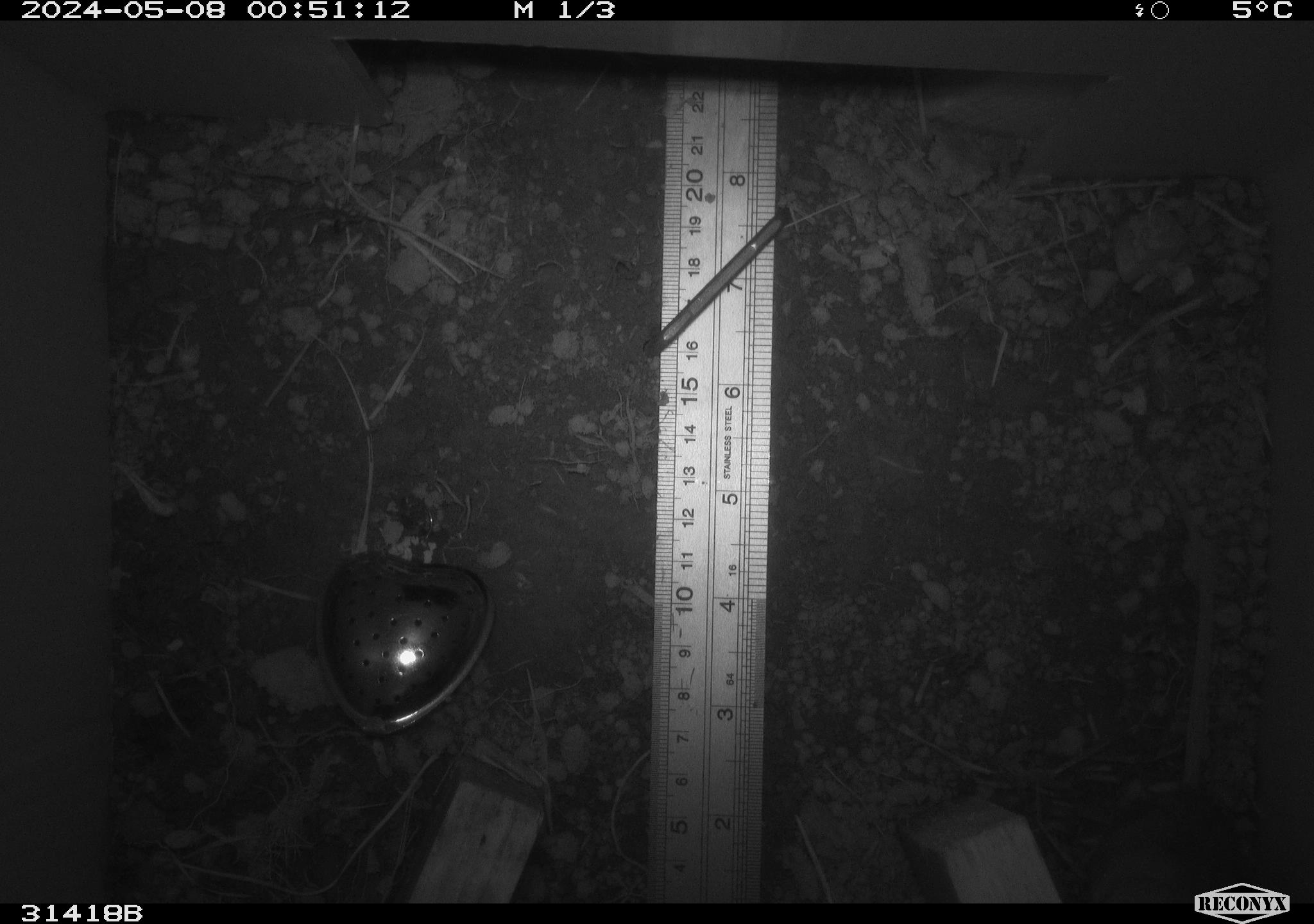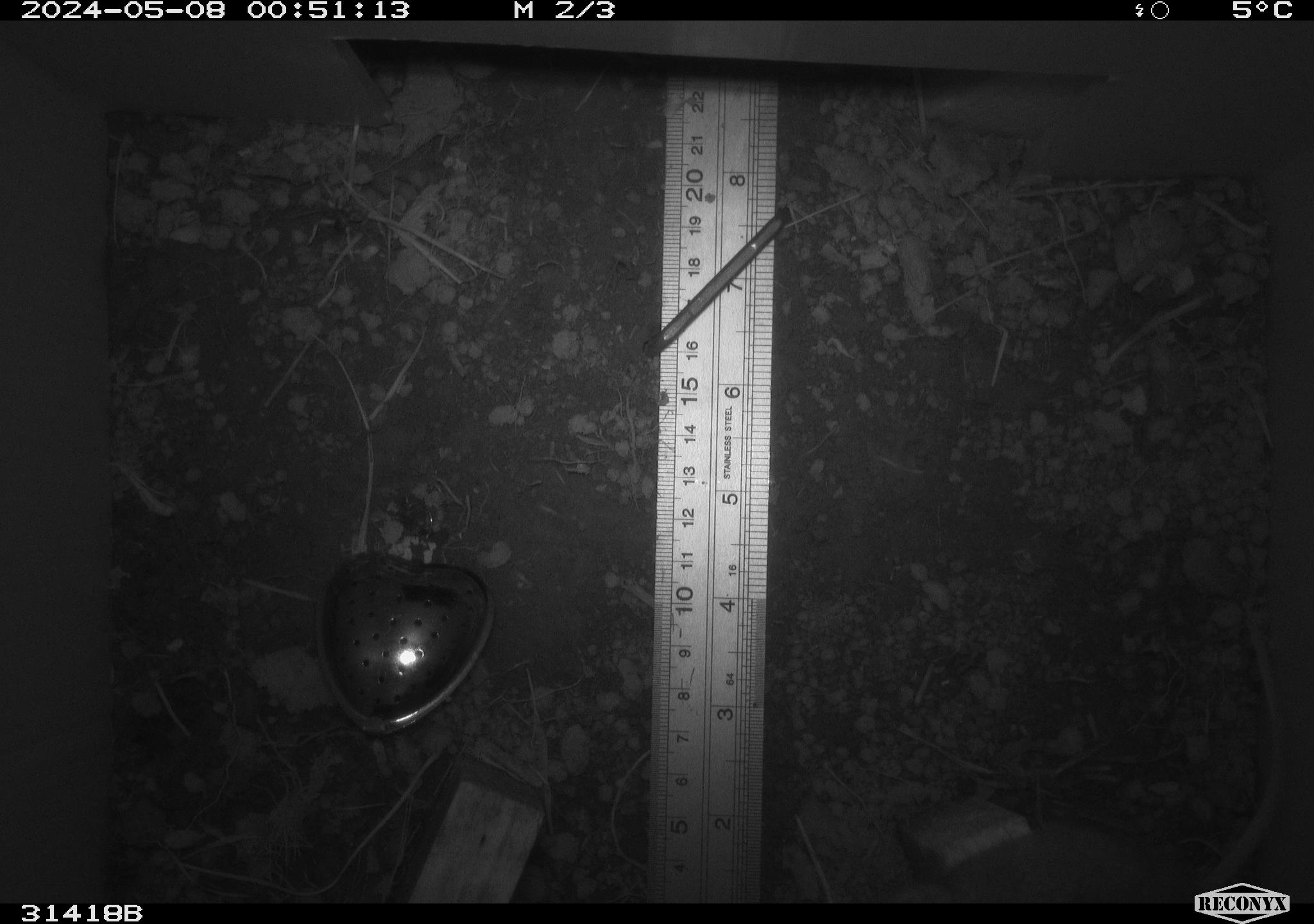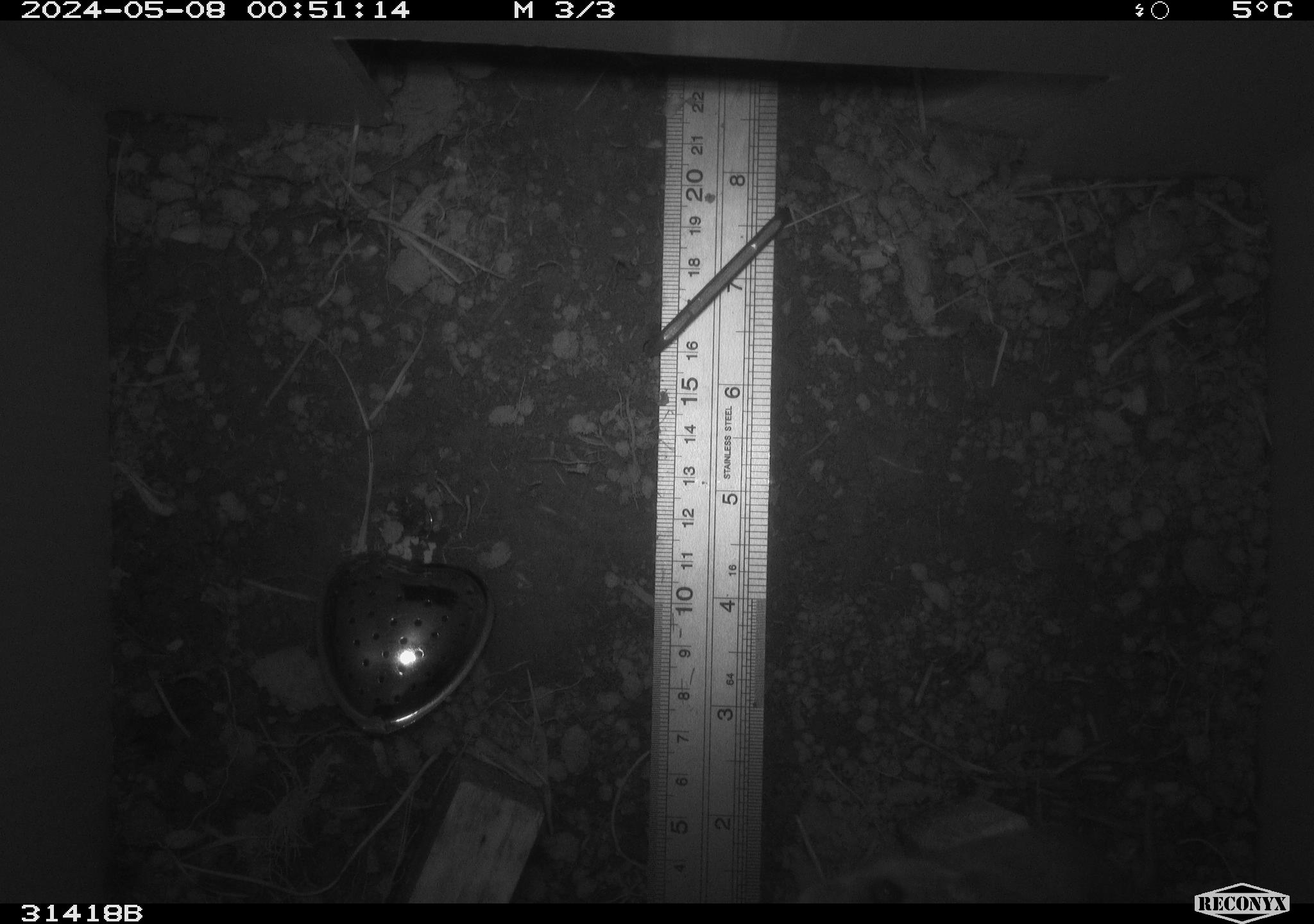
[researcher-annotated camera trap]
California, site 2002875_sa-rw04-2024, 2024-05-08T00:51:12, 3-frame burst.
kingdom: Animalia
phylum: Chordata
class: Mammalia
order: Rodentia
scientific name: Rodentia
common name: rodent